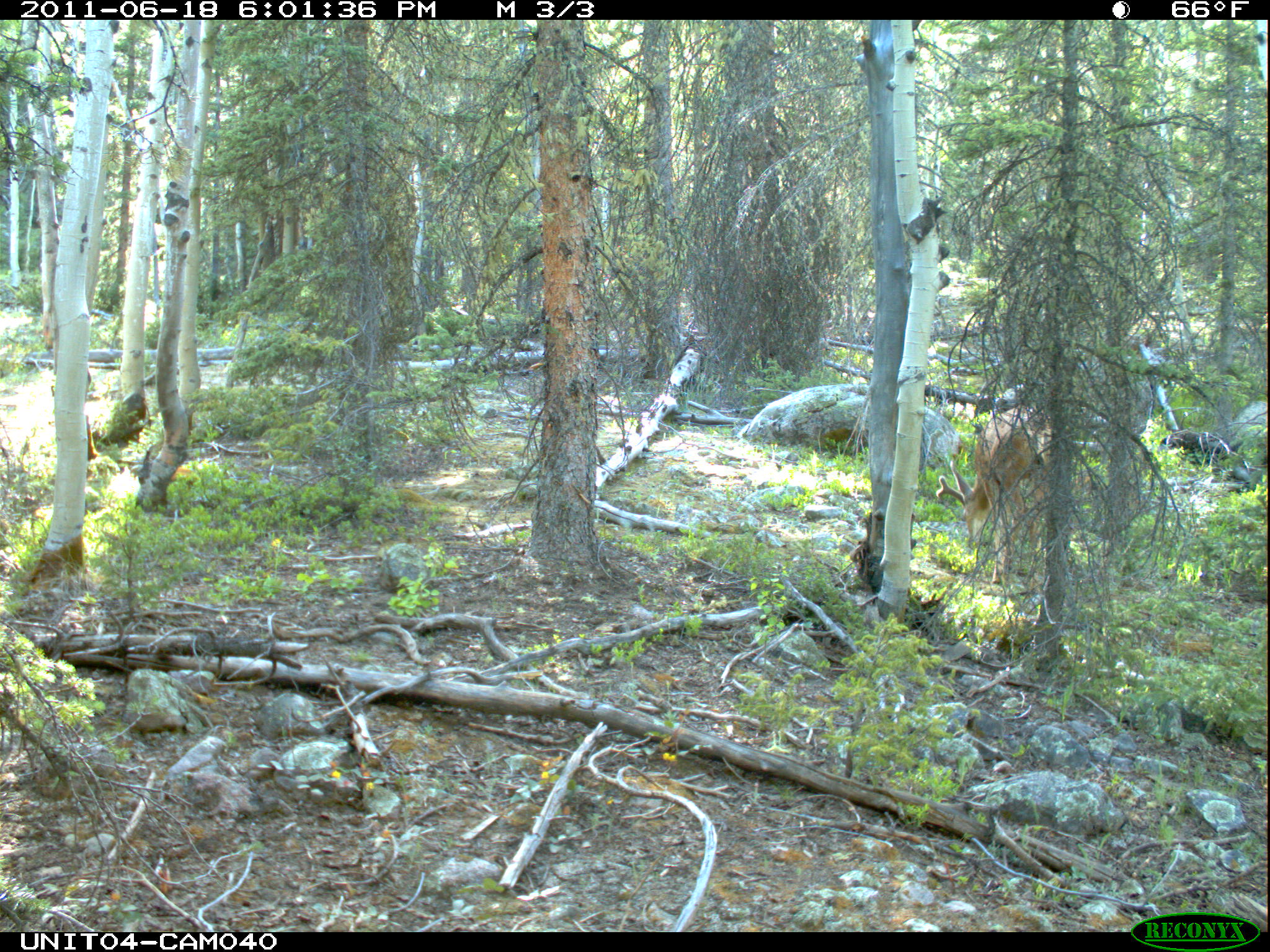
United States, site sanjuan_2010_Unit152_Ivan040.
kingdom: Animalia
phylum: Chordata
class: Mammalia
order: Artiodactyla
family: Cervidae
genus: Odocoileus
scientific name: Odocoileus hemionus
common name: mule deer